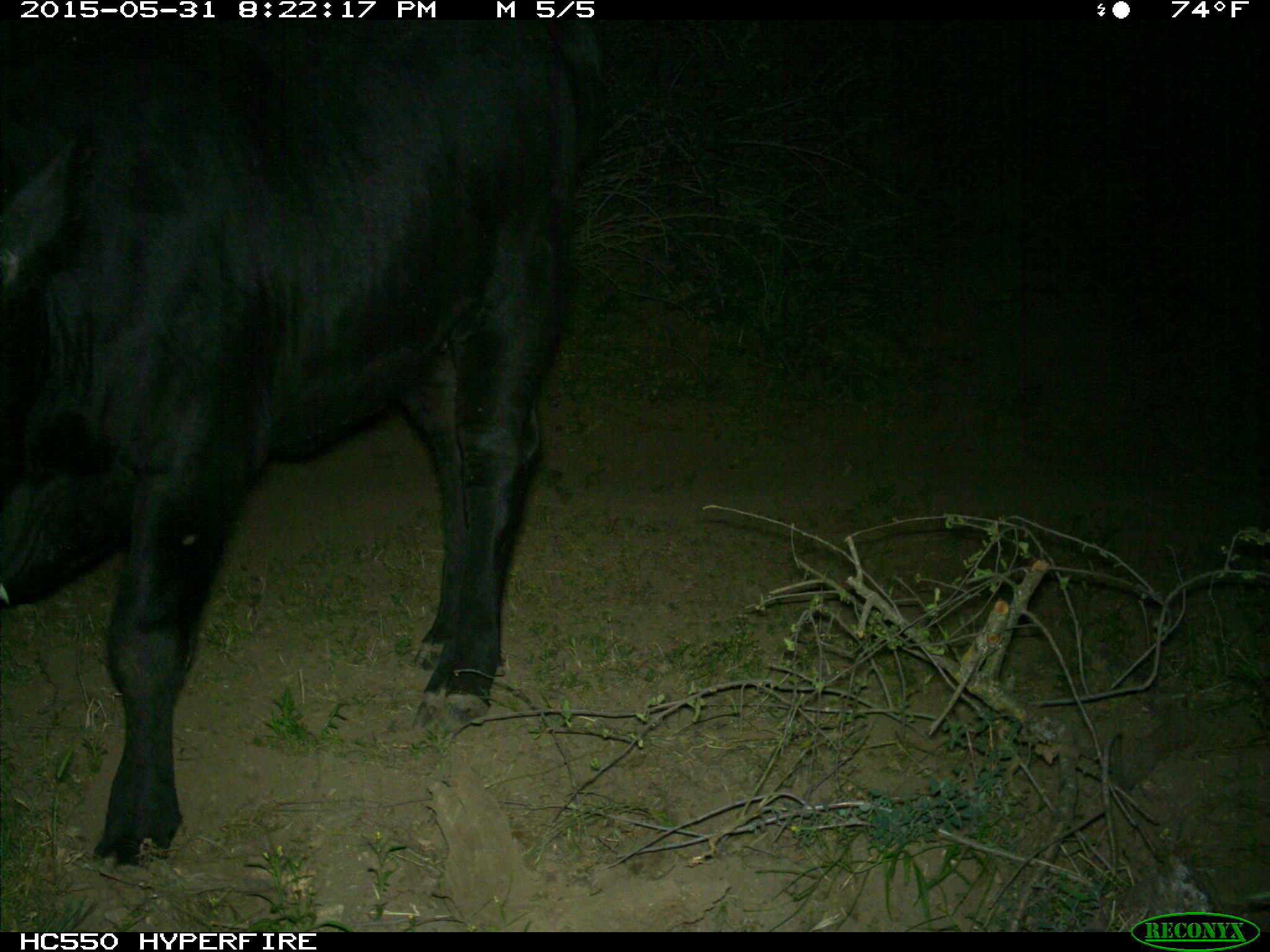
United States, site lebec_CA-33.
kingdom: Animalia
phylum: Chordata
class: Mammalia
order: Artiodactyla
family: Bovidae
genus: Bos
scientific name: Bos taurus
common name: domestic cow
Bos taurus (domestic cow).